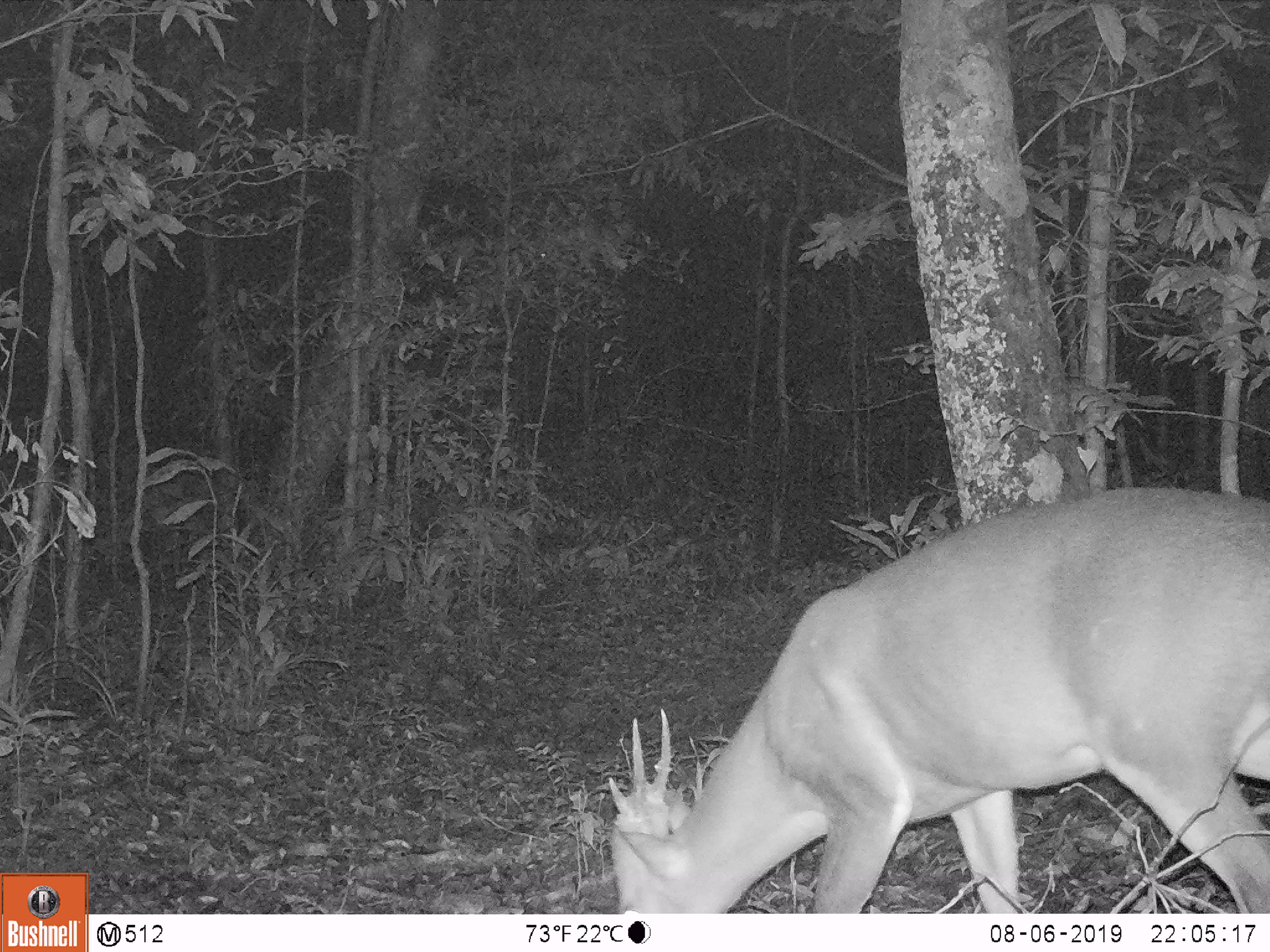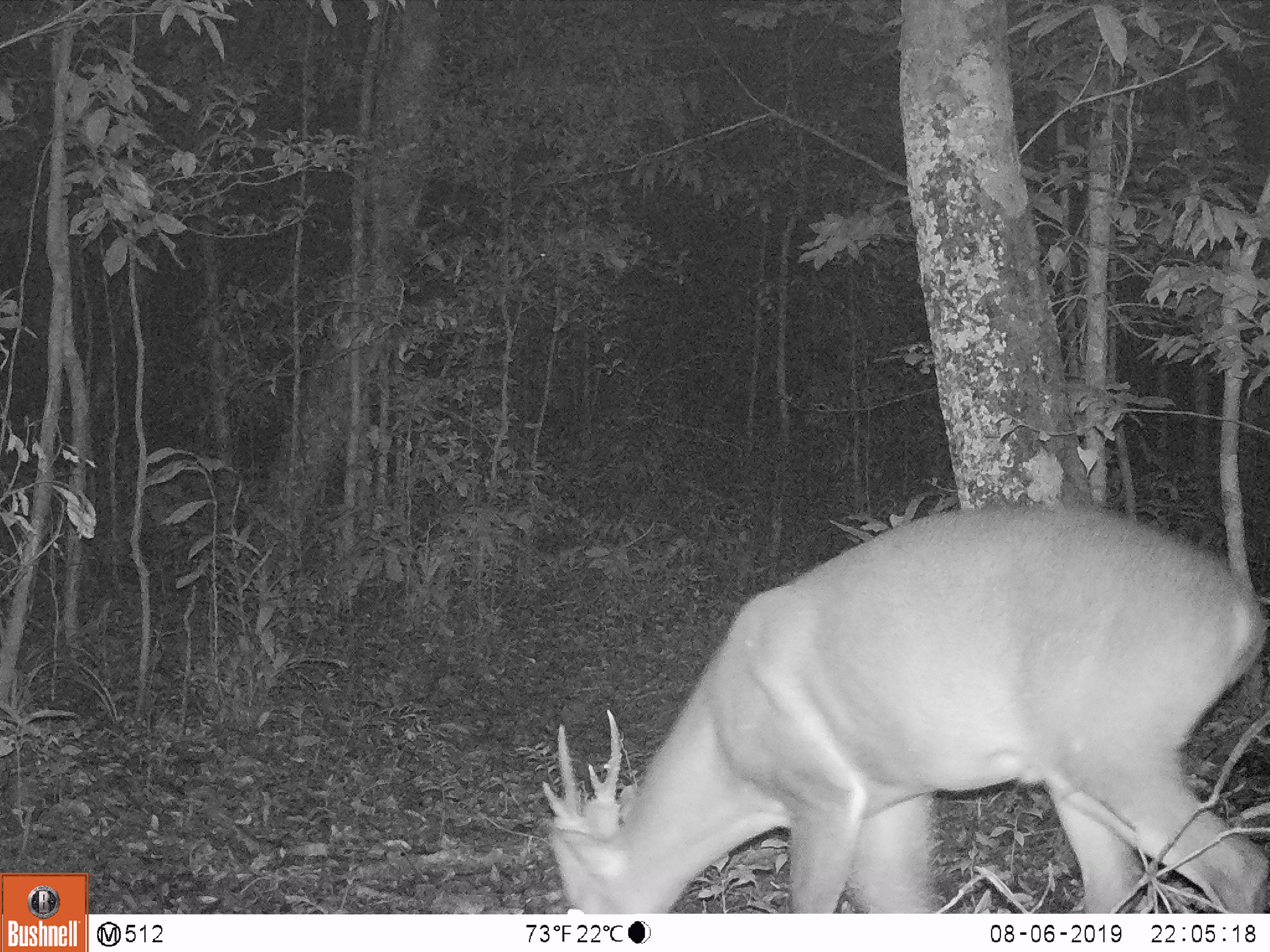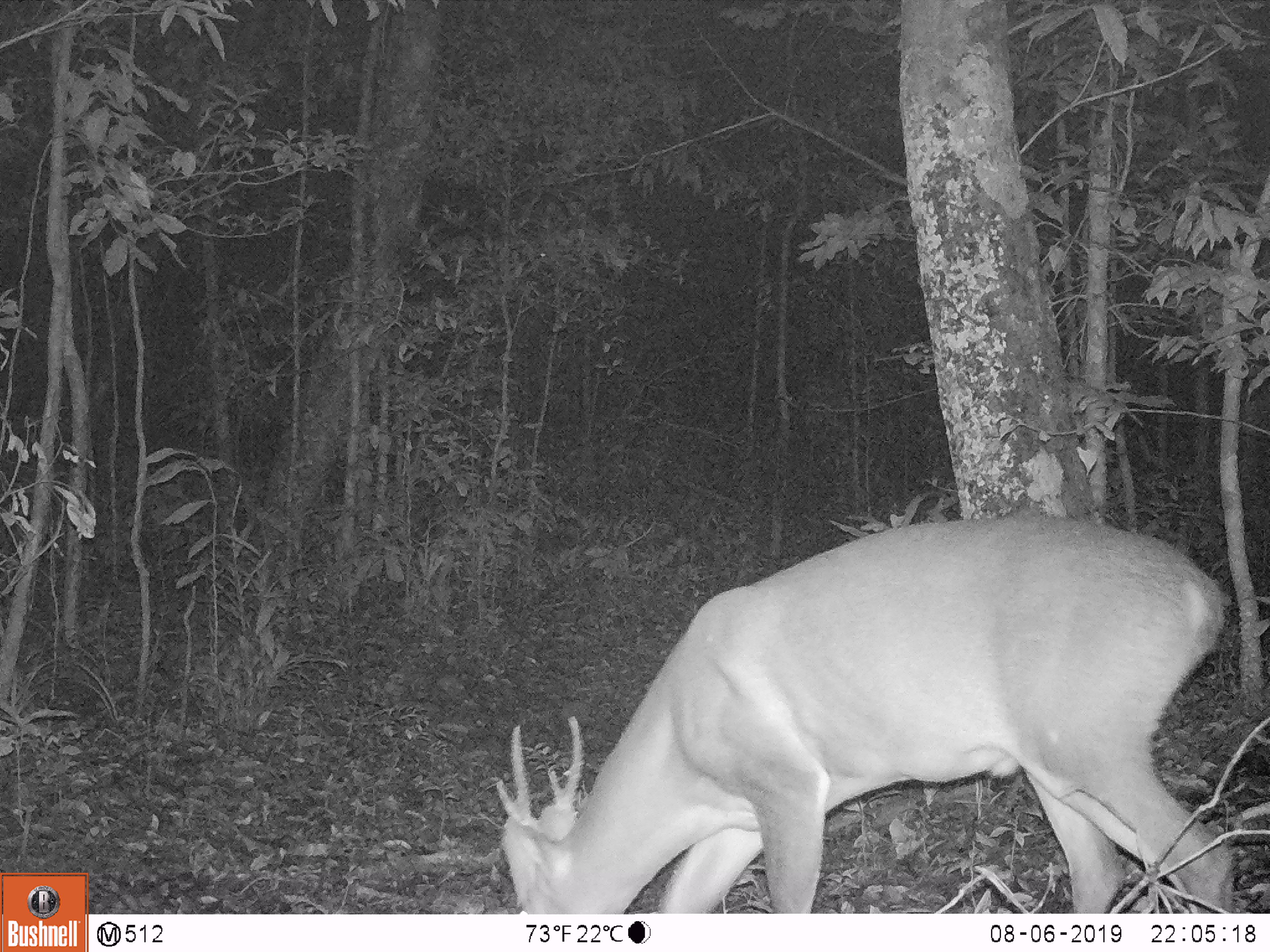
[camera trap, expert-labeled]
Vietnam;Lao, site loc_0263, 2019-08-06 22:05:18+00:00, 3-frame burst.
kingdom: Animalia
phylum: Chordata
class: Mammalia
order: Artiodactyla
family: Cervidae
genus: Muntiacus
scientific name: Muntiacus vuquangensis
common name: large-antlered muntjac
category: large antlered muntjac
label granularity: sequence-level